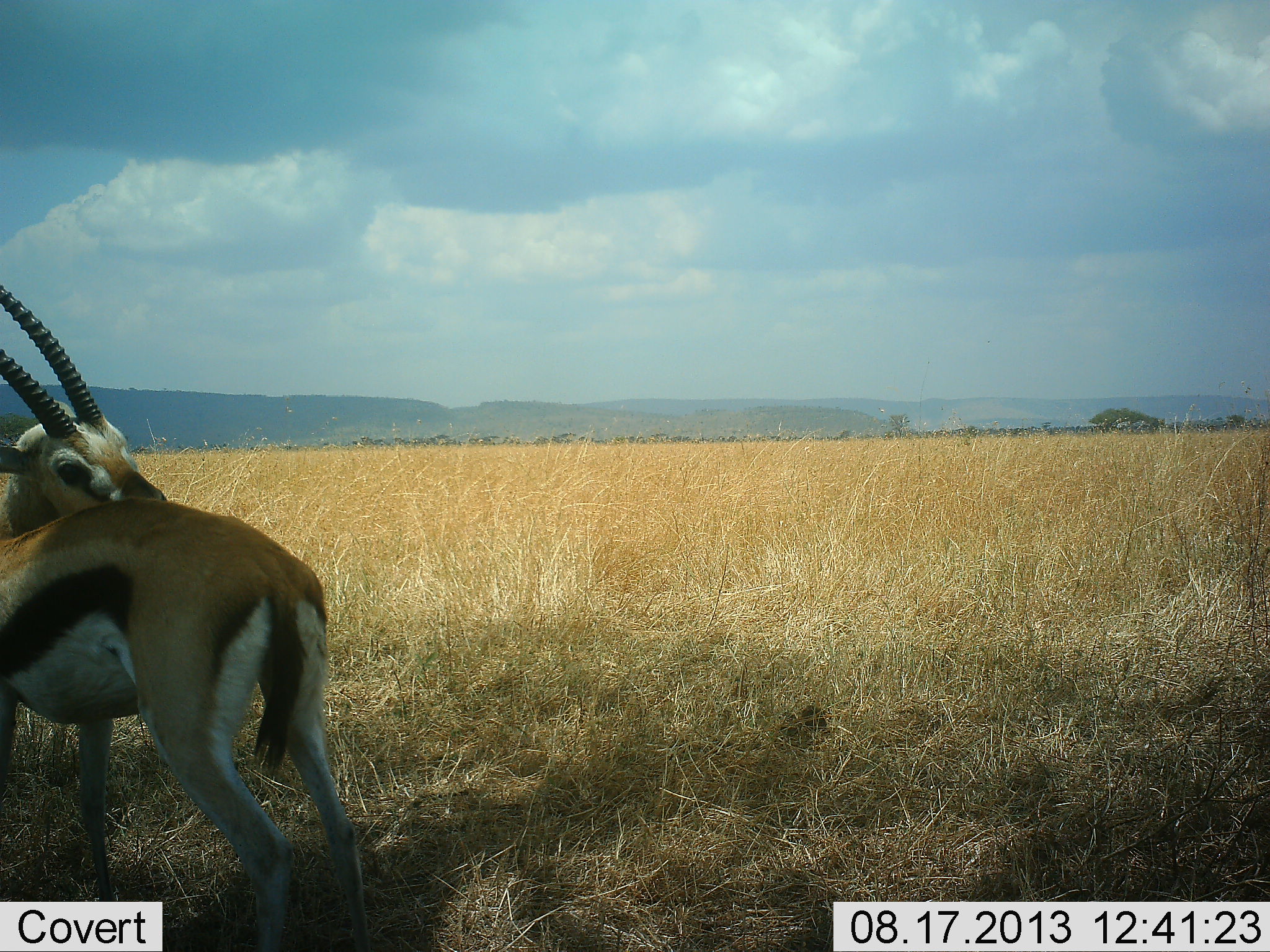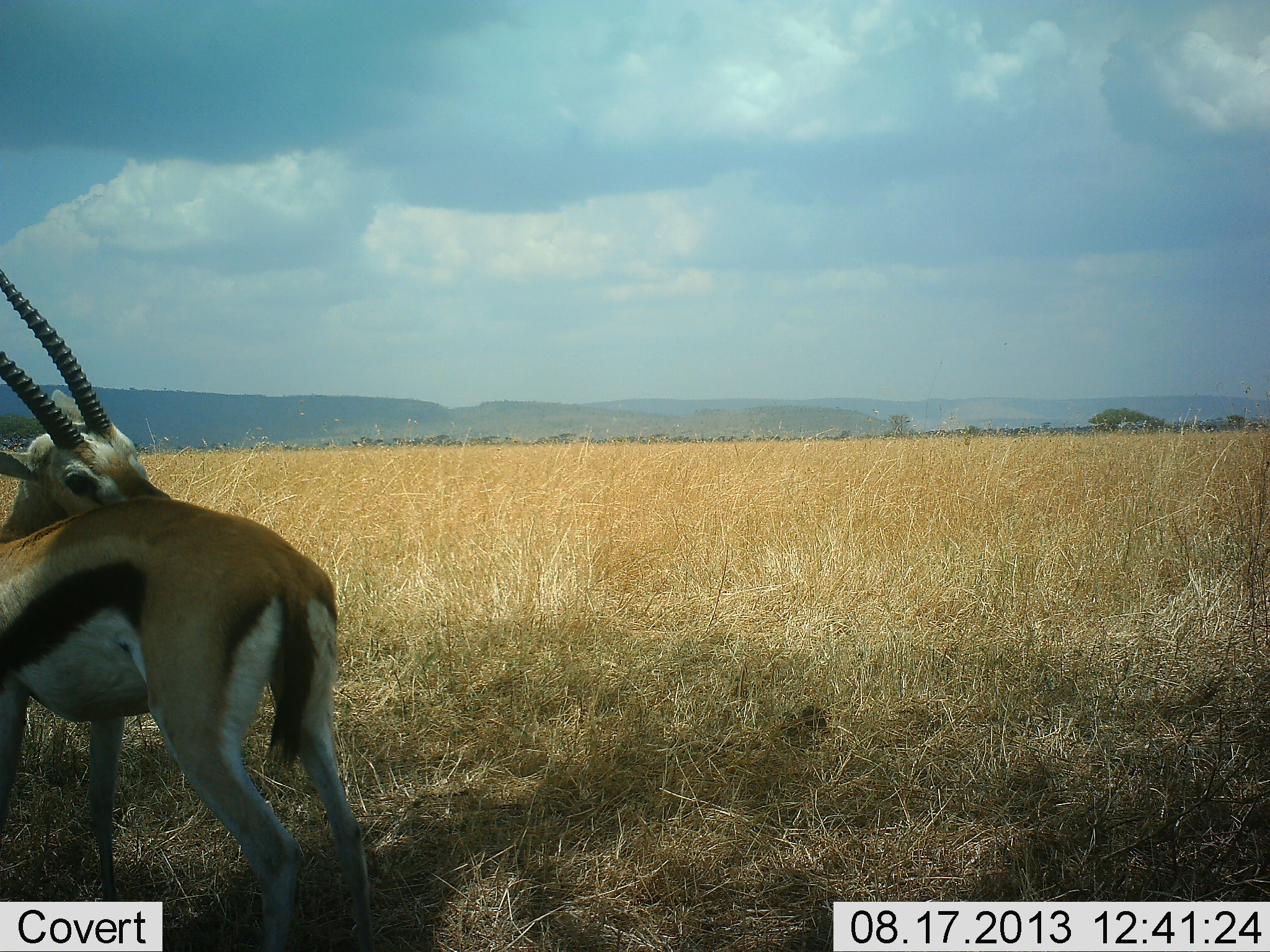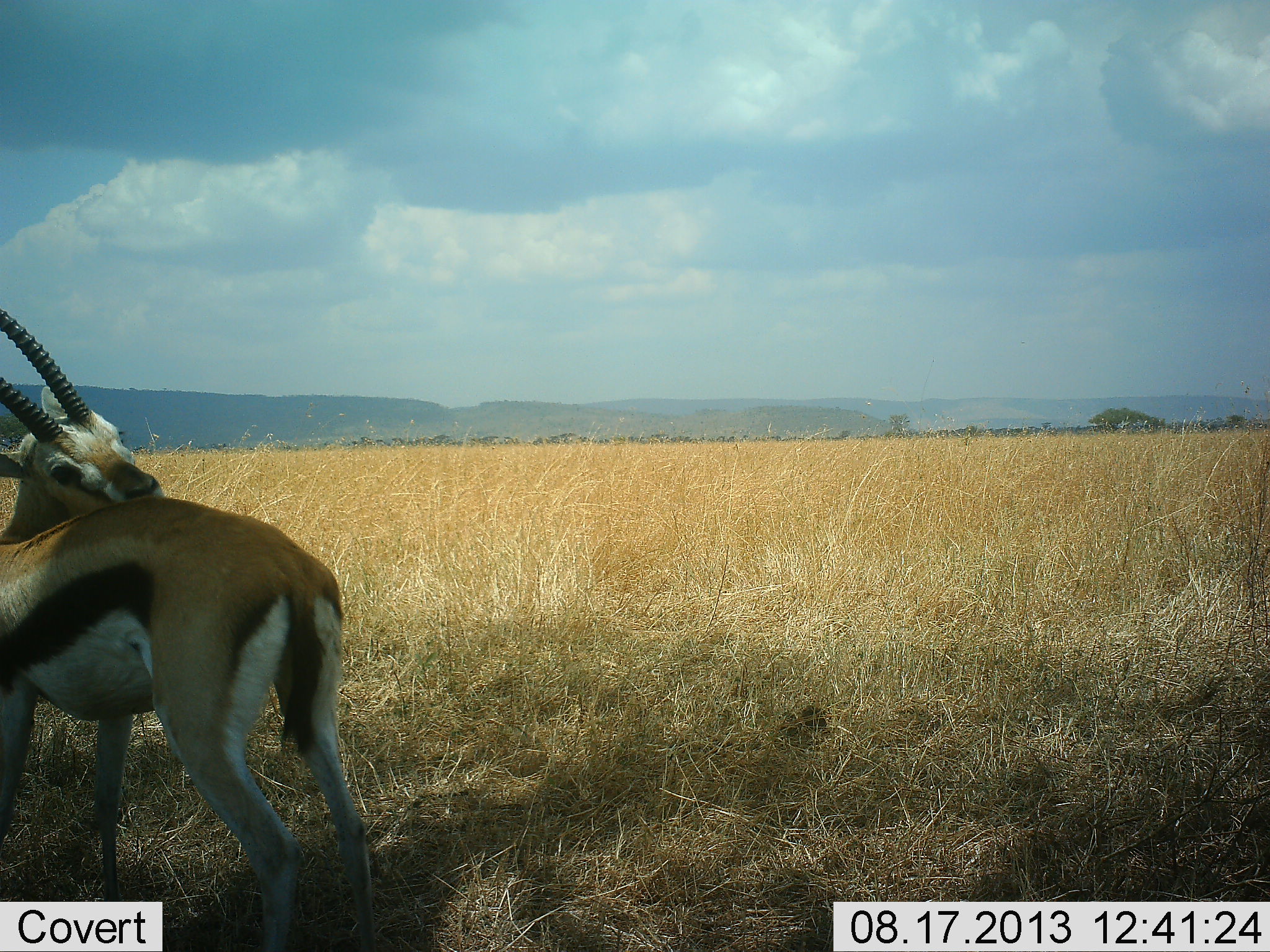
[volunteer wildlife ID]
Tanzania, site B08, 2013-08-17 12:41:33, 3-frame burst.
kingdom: Animalia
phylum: Chordata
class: Mammalia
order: Artiodactyla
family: Bovidae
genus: Eudorcas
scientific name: Eudorcas thomsonii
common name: thomson's gazelle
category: gazellethomsons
Gazellethomsons (thomson's gazelle) (Eudorcas thomsonii), count 1. Behavior (volunteer vote fractions): standing 94%, resting 0%, moving 0%, interacting 9%. Young present (vote fraction): 0%. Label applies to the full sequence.